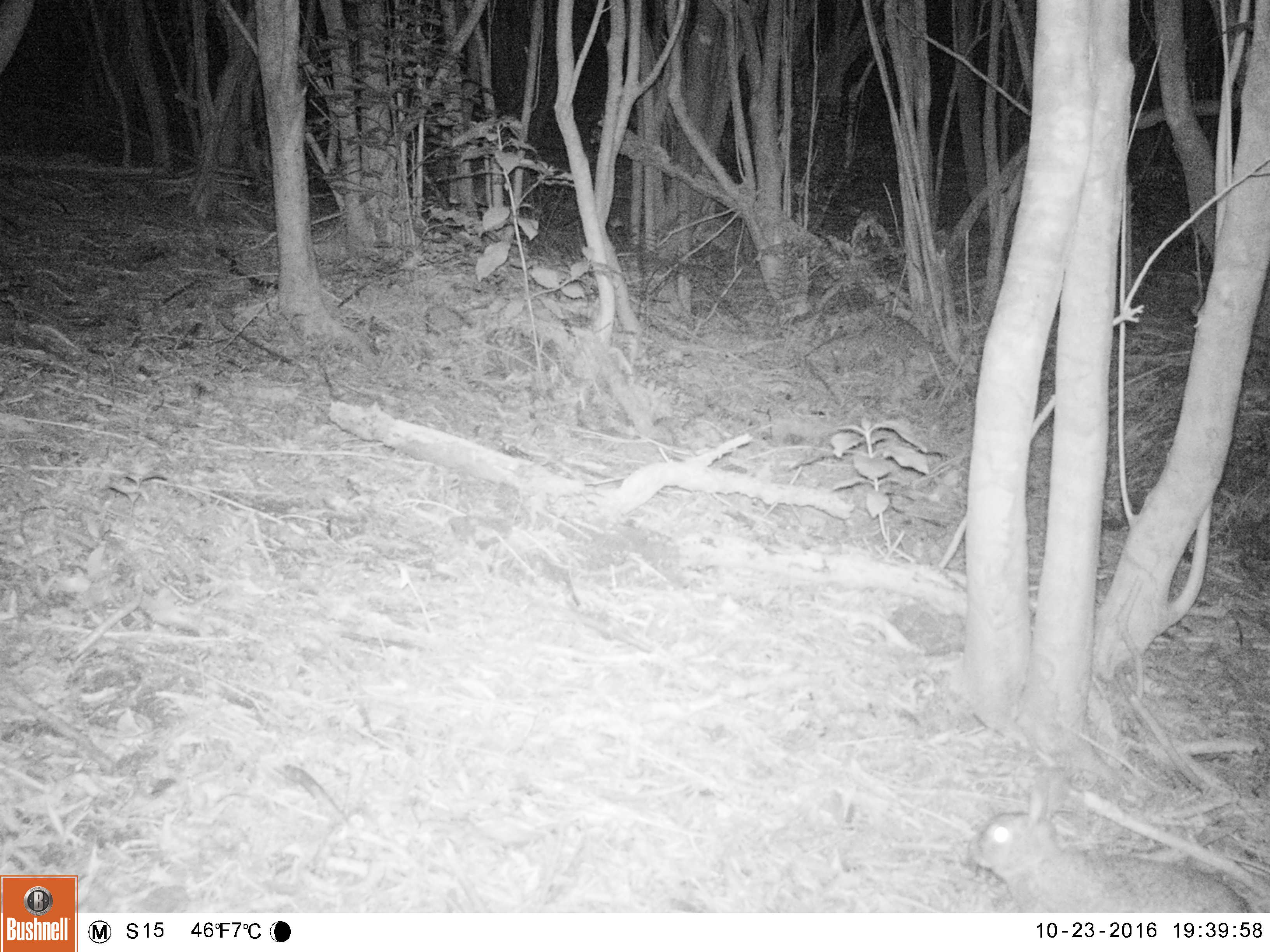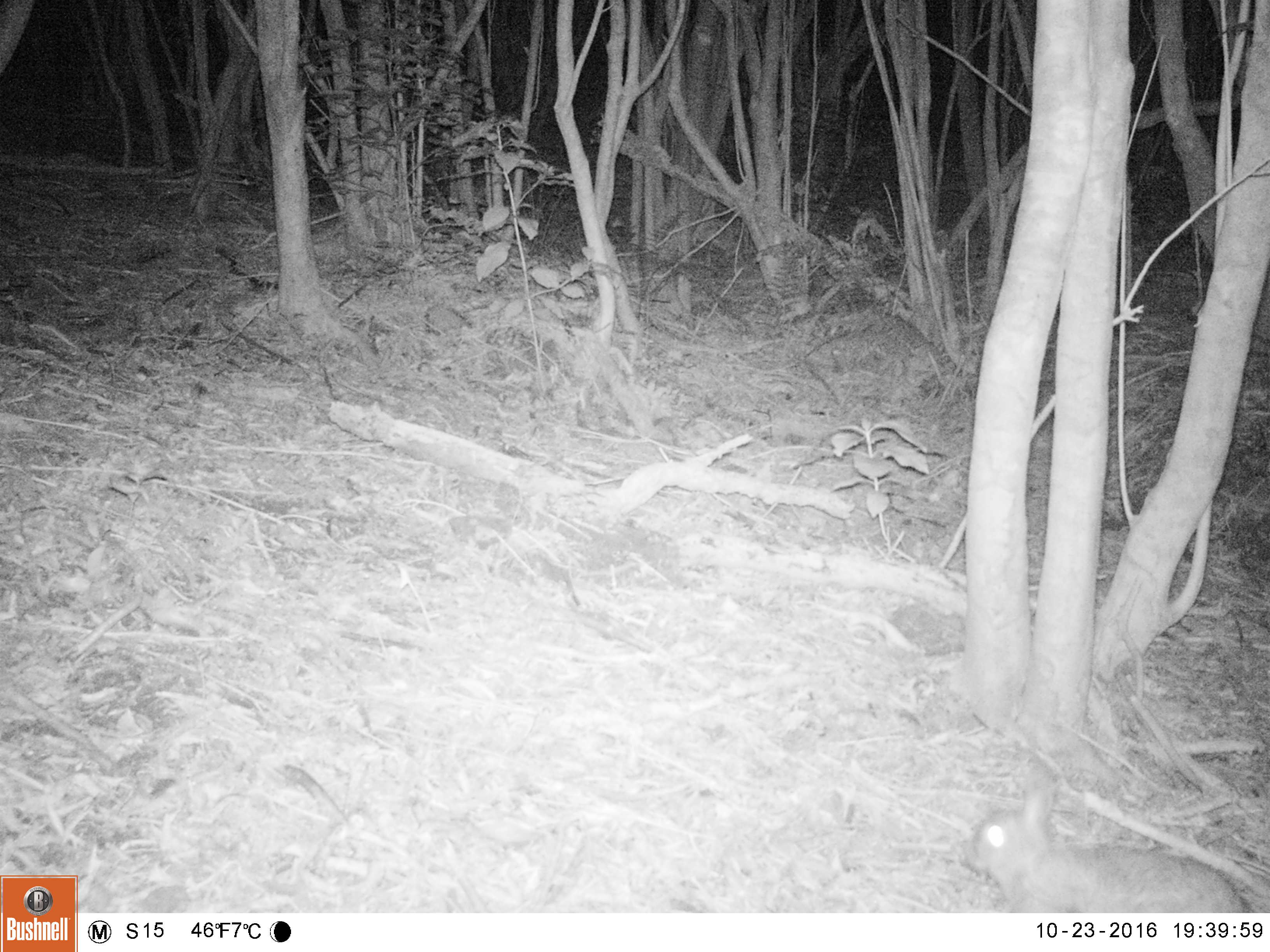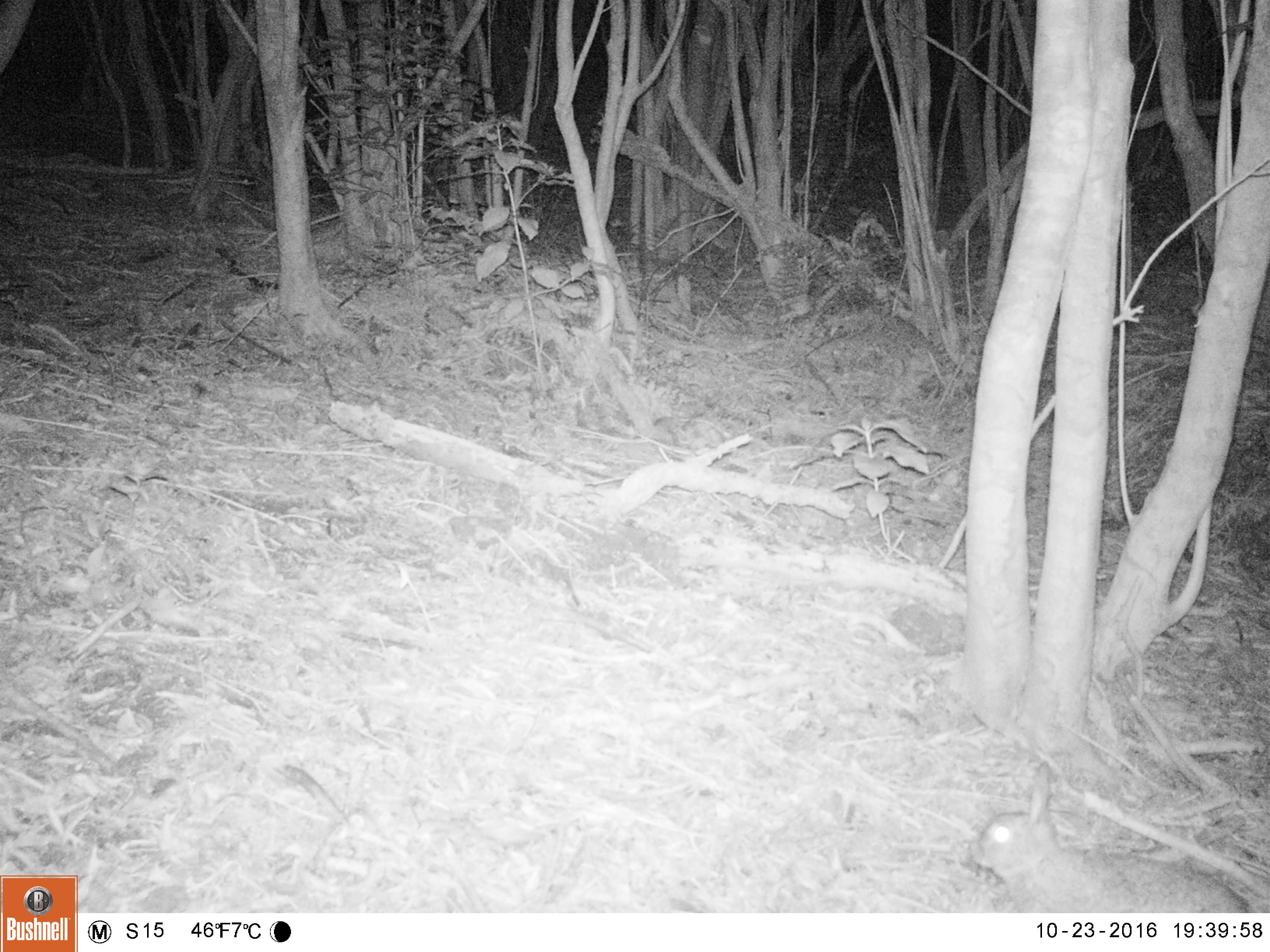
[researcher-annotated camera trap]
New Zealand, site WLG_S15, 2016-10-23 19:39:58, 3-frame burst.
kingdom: Animalia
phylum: Chordata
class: Mammalia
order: Lagomorpha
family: Leporidae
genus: Oryctolagus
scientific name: Oryctolagus cuniculus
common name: european rabbit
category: rabbit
Rabbit (european rabbit) (Oryctolagus cuniculus).